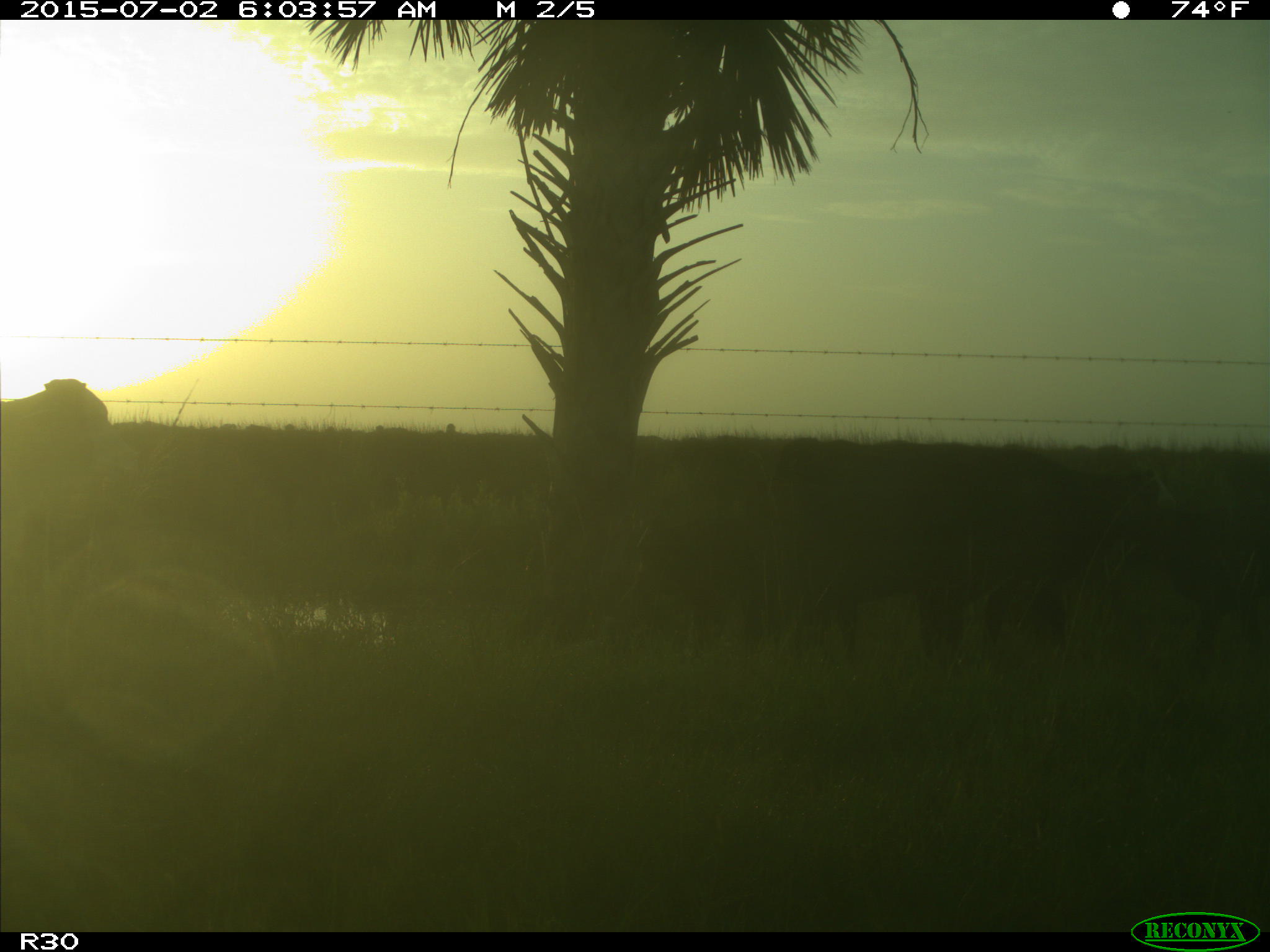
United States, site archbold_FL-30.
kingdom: Animalia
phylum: Chordata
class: Mammalia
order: Artiodactyla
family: Bovidae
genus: Bos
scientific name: Bos taurus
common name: domestic cow